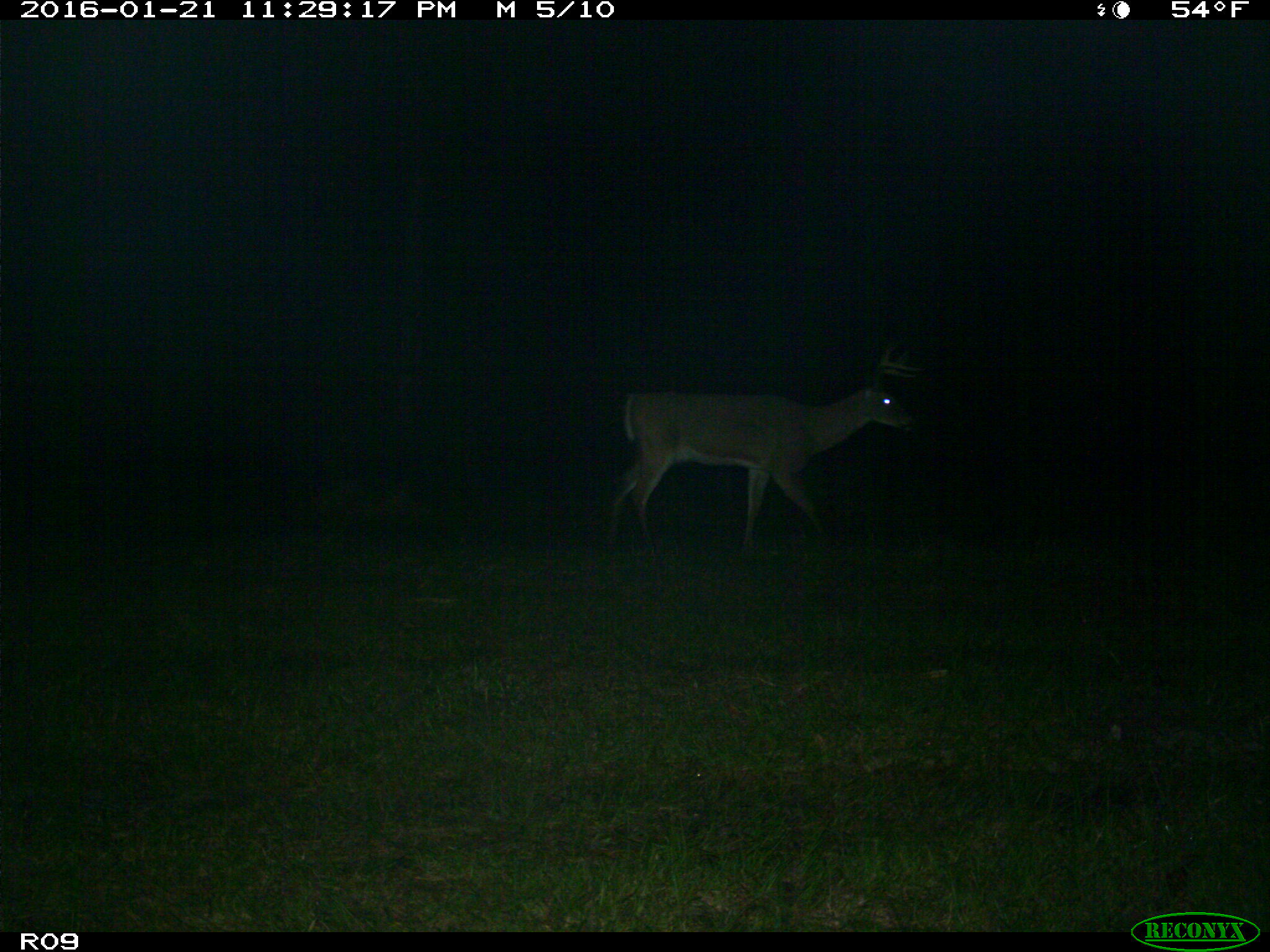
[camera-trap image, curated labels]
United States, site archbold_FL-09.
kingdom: Animalia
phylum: Chordata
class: Mammalia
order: Artiodactyla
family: Cervidae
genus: Odocoileus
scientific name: Odocoileus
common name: deer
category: unidentified deer